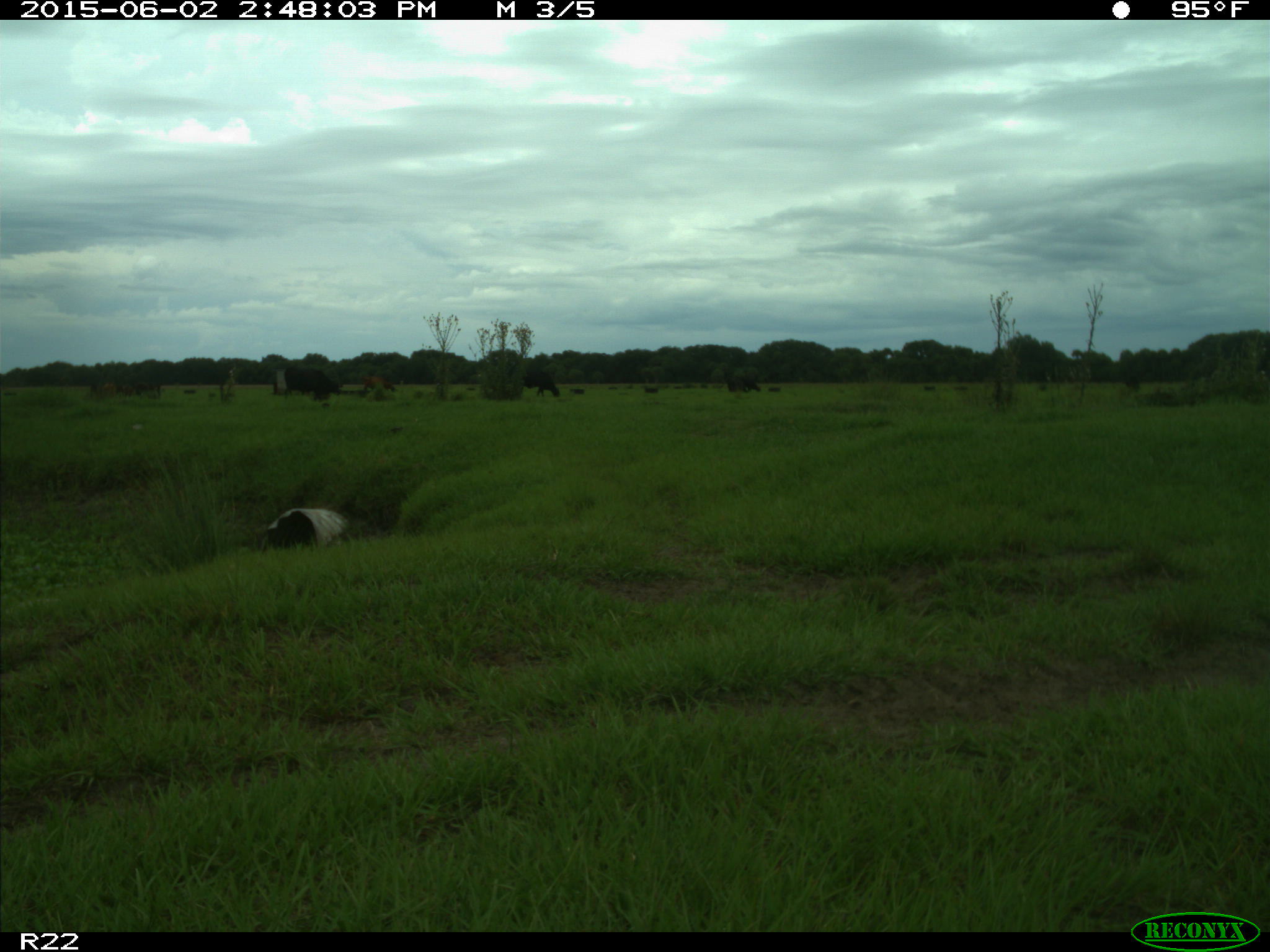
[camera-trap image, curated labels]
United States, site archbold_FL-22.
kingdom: Animalia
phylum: Chordata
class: Mammalia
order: Artiodactyla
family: Bovidae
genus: Bos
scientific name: Bos taurus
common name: domestic cow